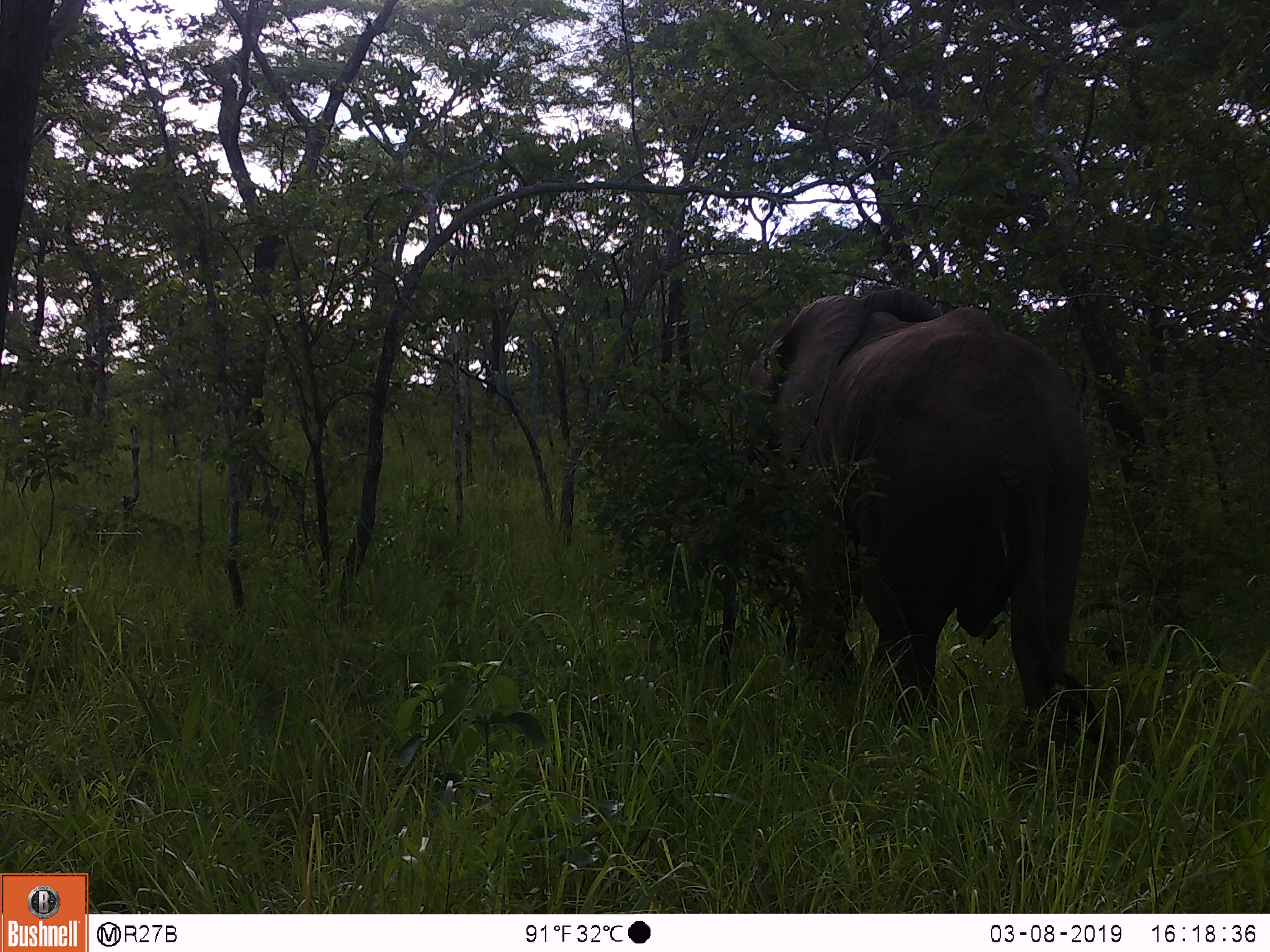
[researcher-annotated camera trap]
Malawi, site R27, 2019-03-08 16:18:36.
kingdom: Animalia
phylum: Chordata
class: Mammalia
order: Proboscidea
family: Elephantidae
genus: Loxodonta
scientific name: Loxodonta africana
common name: african savanna elephant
African savanna elephant (Loxodonta africana), count 1.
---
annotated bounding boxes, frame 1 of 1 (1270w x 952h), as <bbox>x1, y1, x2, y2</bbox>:
african savanna elephant: <bbox>733, 273, 1128, 778</bbox>